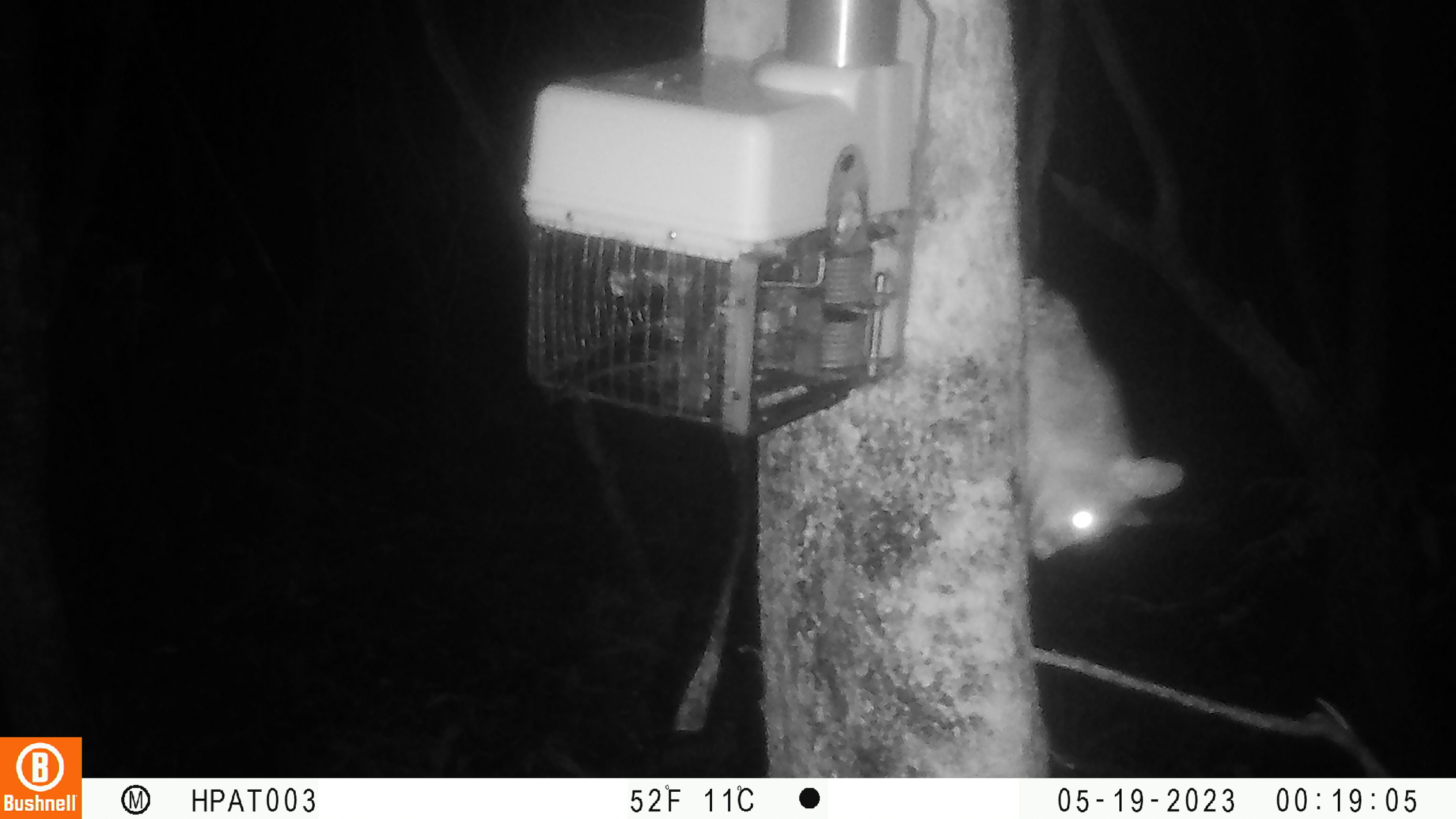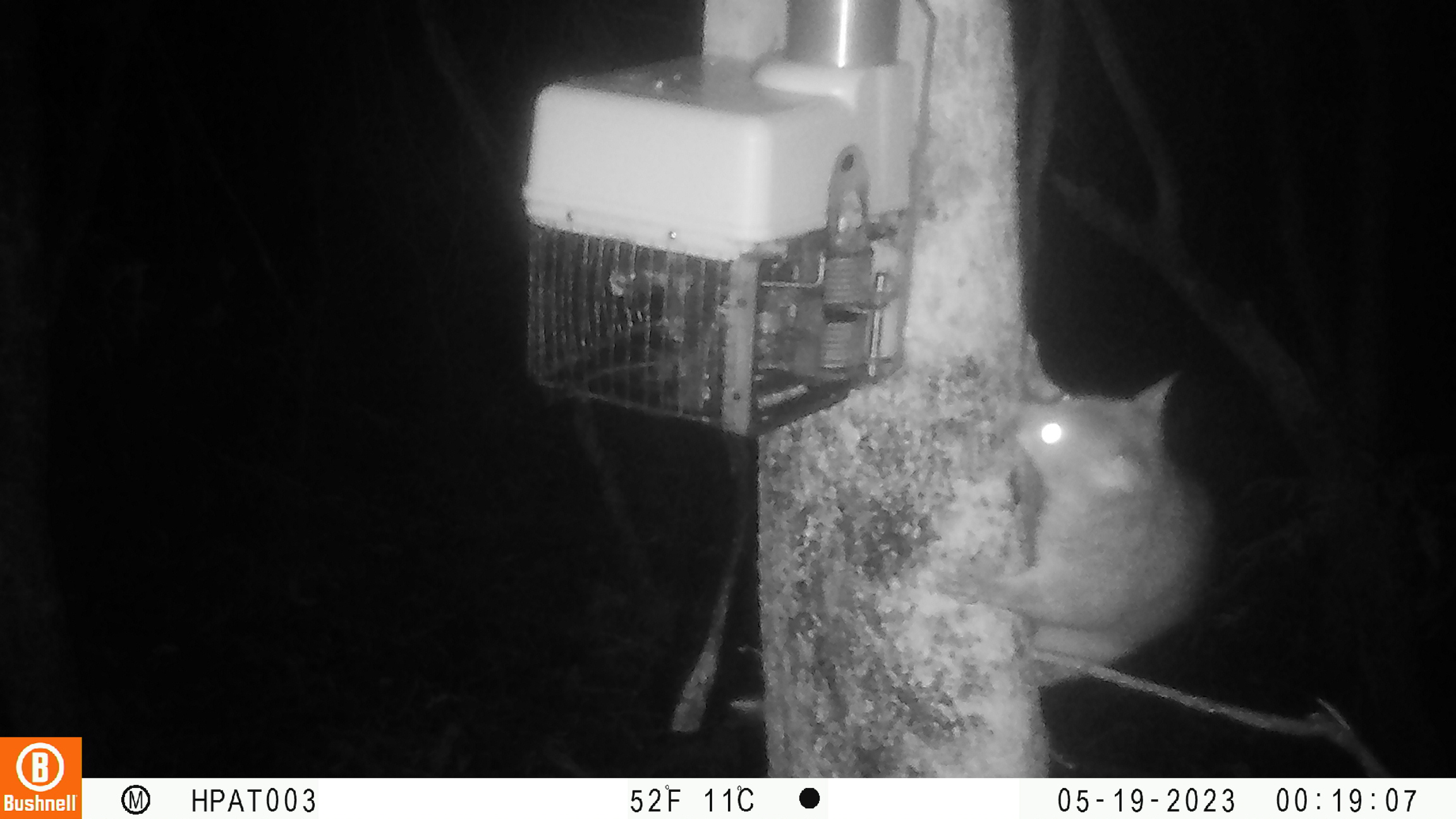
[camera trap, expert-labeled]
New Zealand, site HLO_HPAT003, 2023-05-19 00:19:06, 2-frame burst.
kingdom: Animalia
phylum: Chordata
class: Mammalia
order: Diprotodontia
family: Phalangeridae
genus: Trichosurus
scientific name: Trichosurus vulpecula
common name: common brushtail possum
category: possum